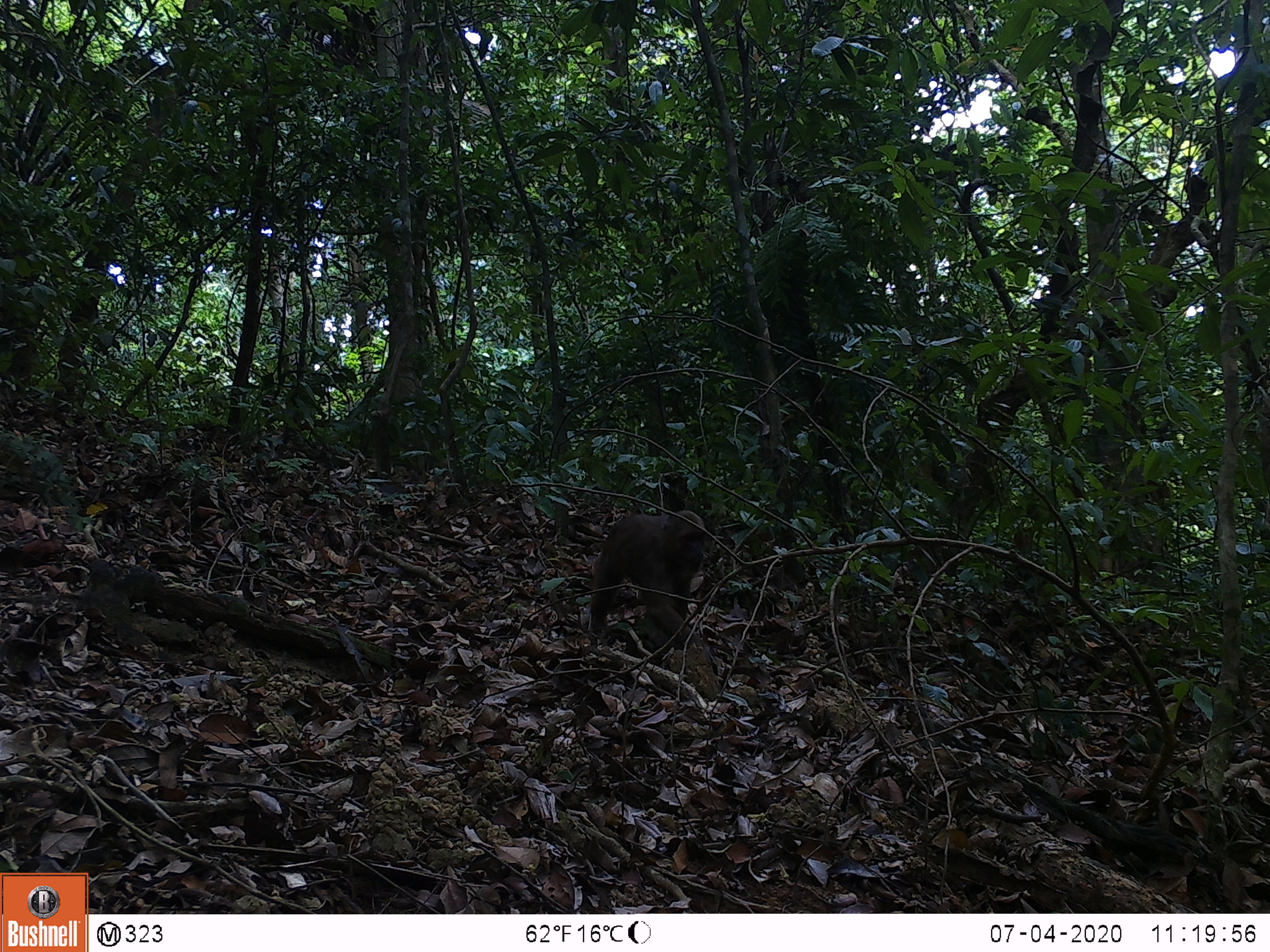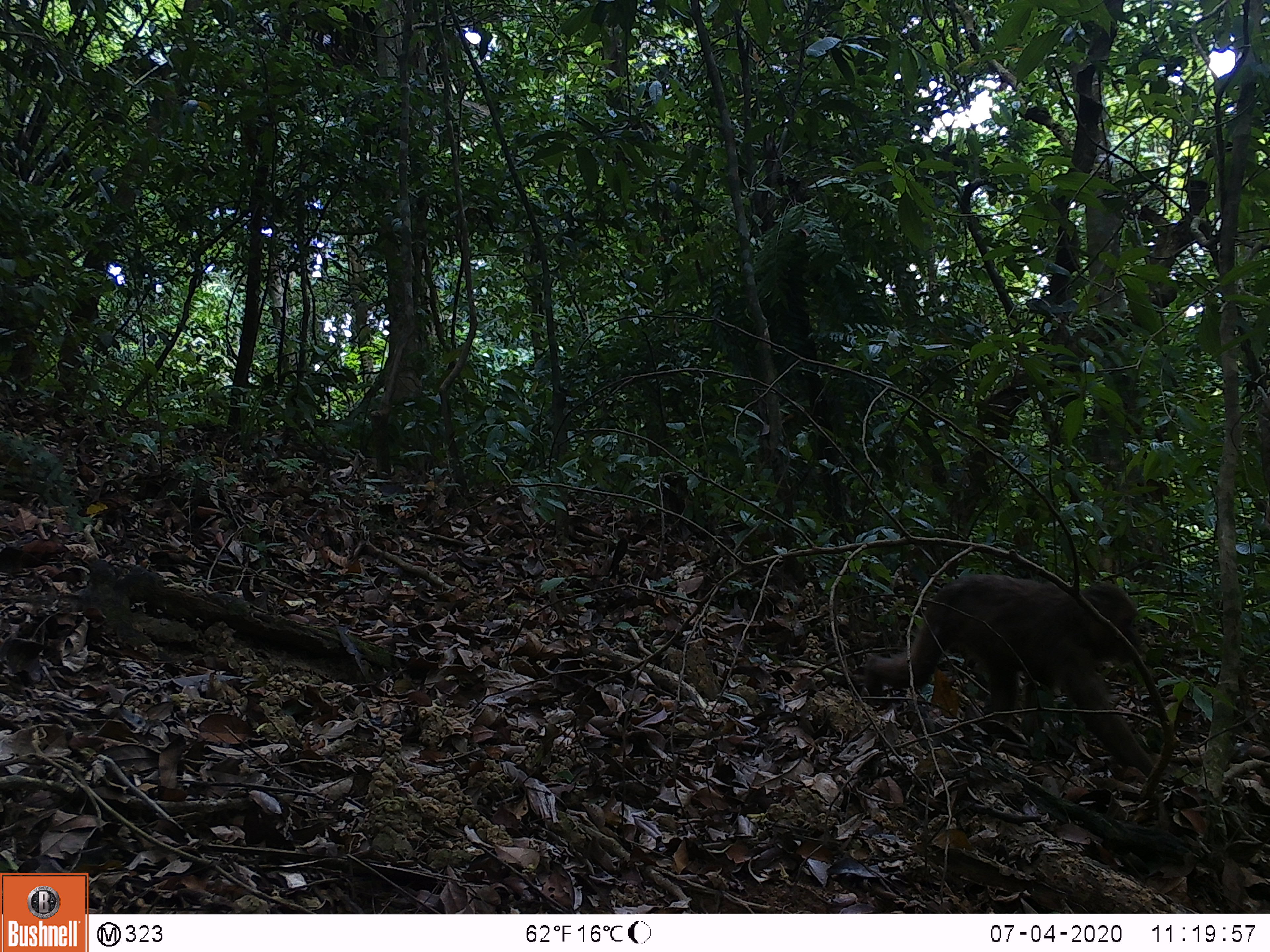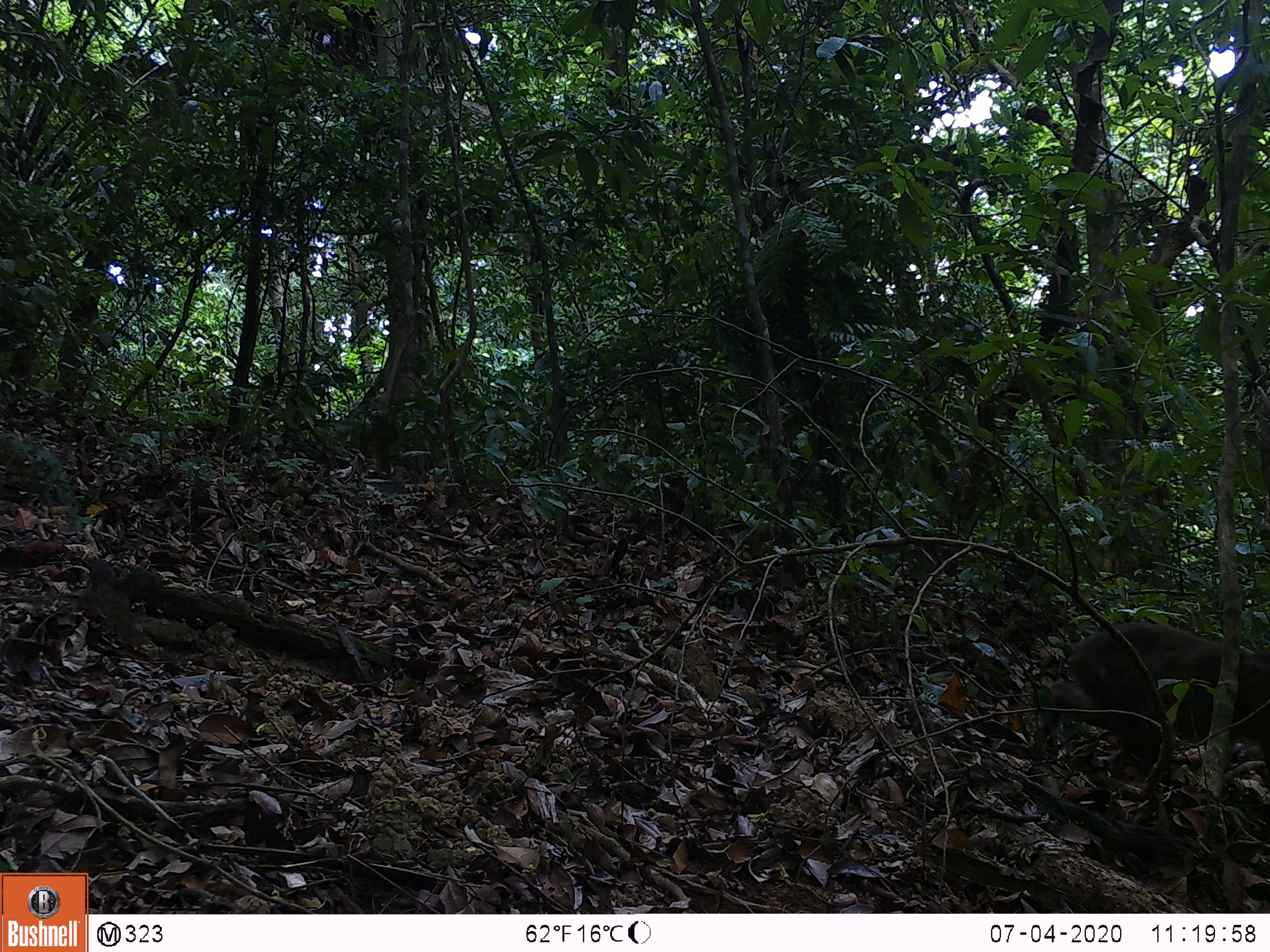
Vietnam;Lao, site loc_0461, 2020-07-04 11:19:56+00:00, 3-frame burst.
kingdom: Animalia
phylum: Chordata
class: Mammalia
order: Primates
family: Cercopithecidae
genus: Macaca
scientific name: Macaca arctoides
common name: stump-tailed macaque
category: stump tailed macaque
Stump tailed macaque (stump-tailed macaque) (Macaca arctoides). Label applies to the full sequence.